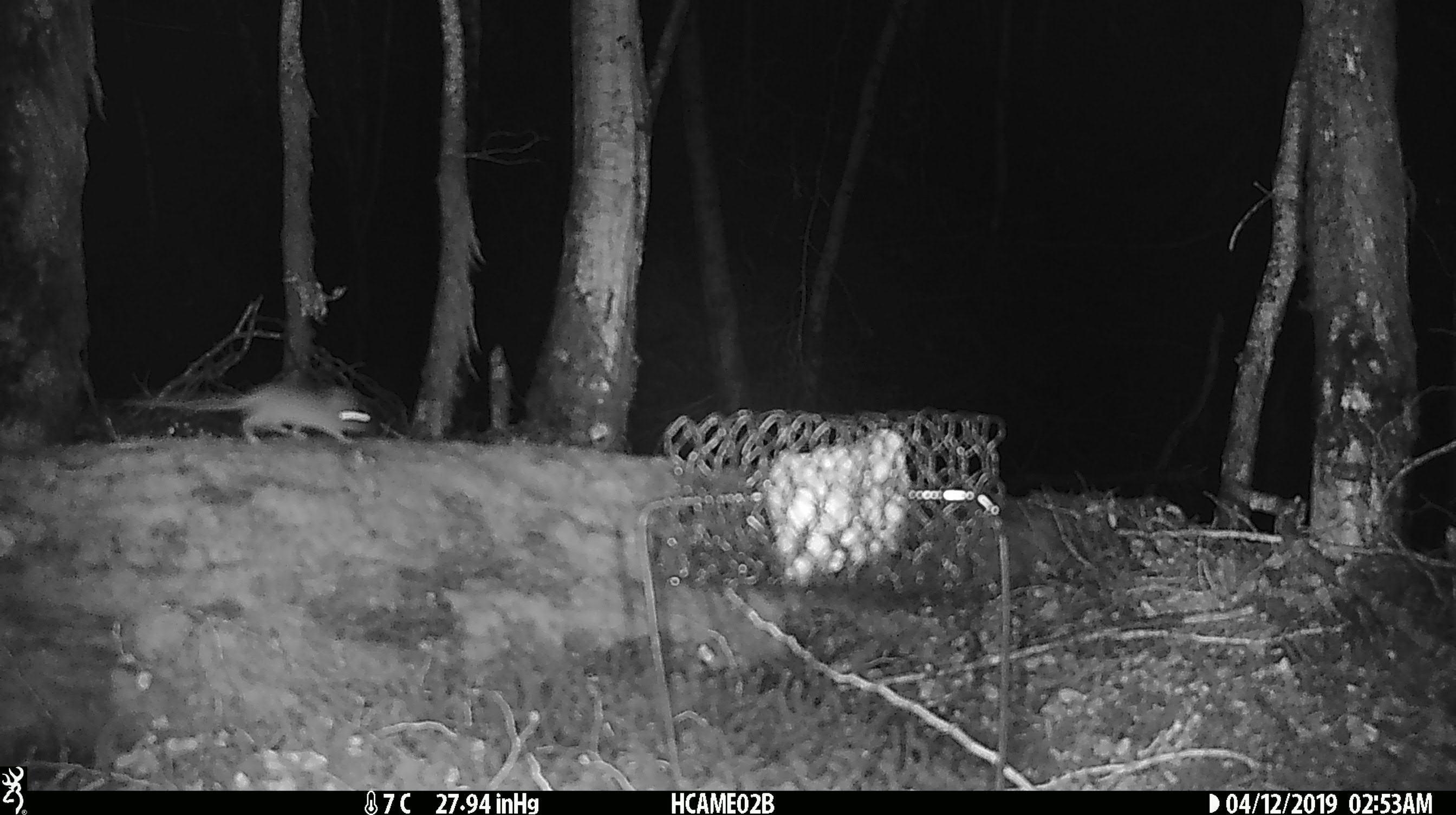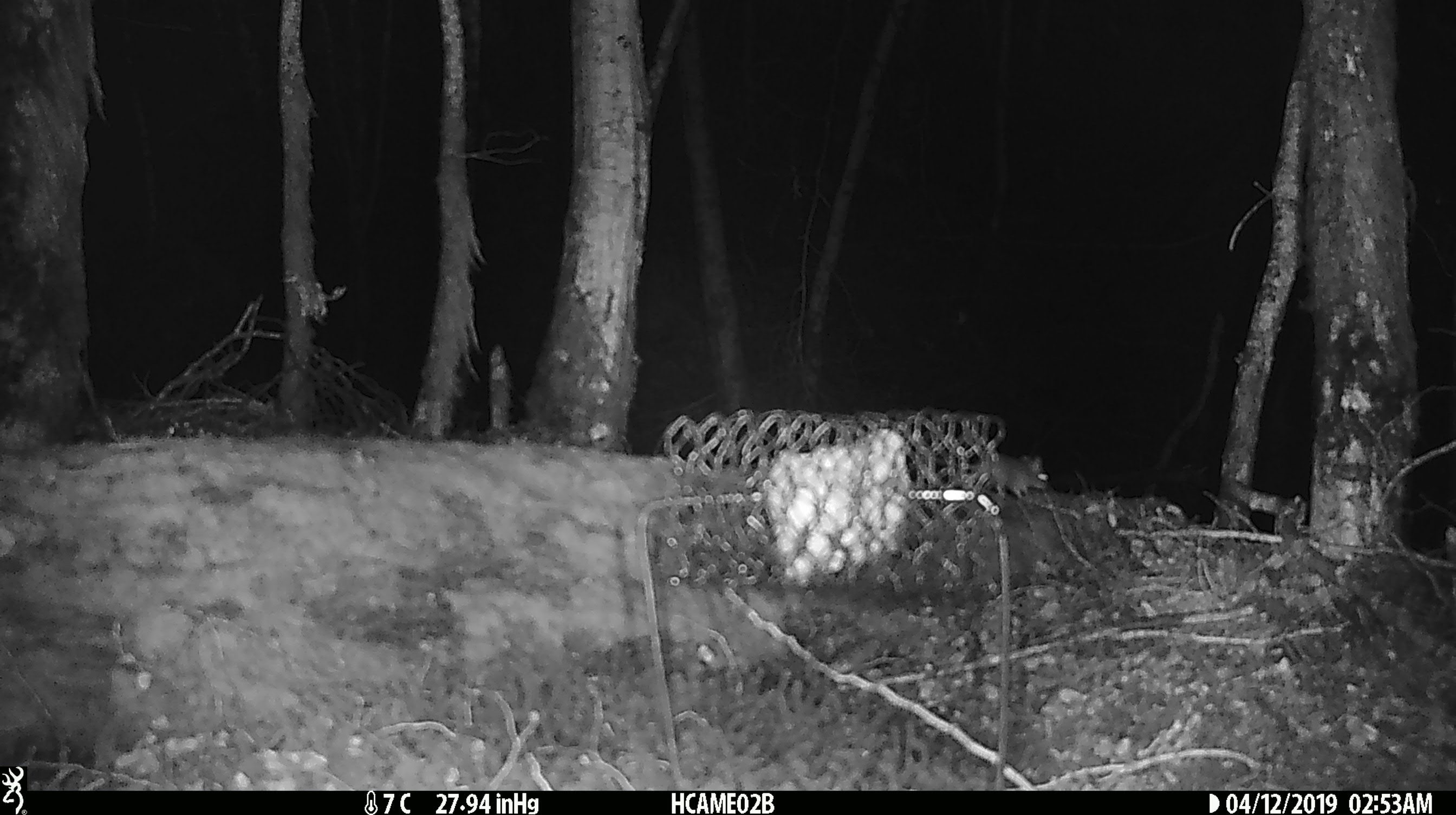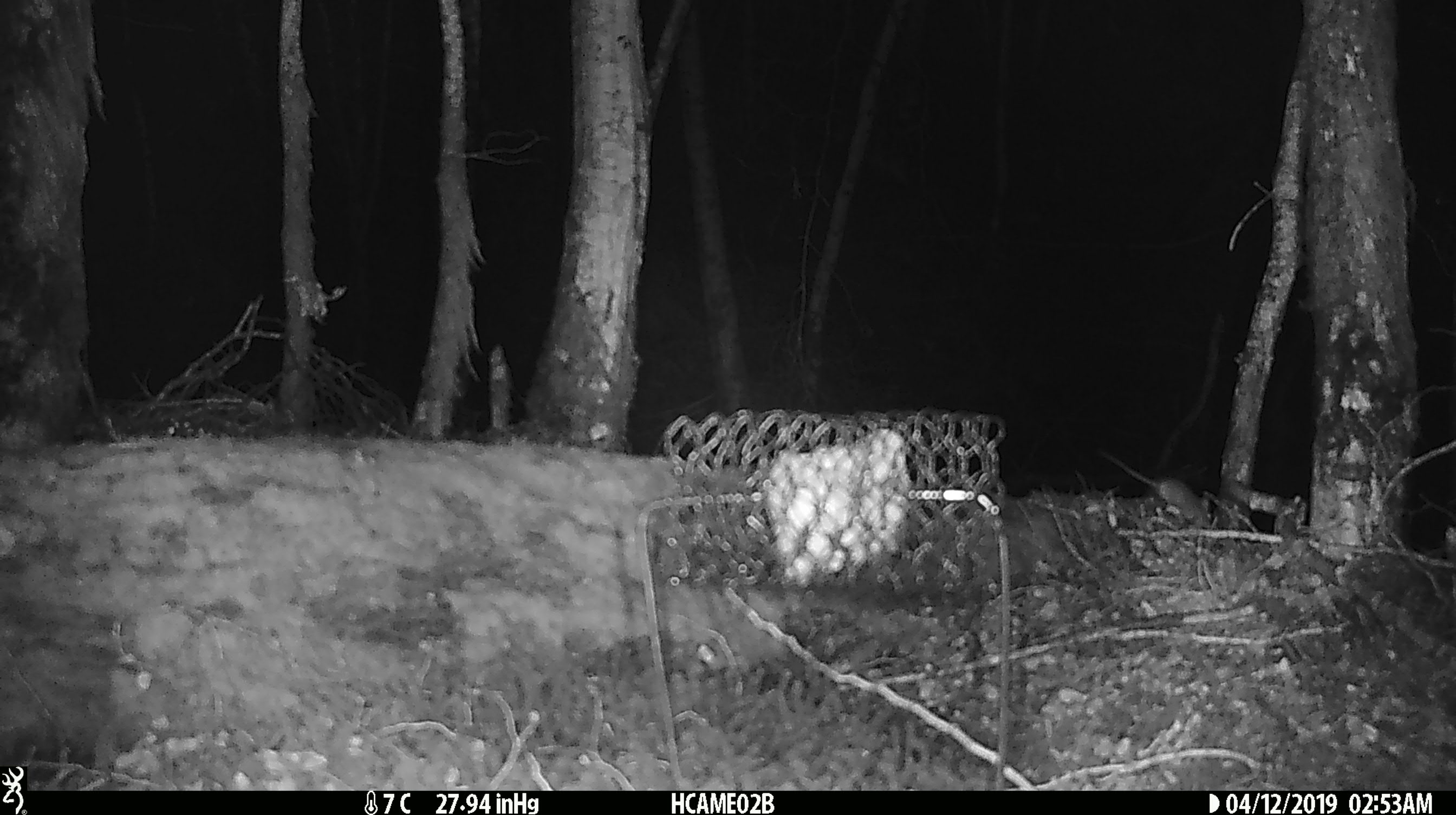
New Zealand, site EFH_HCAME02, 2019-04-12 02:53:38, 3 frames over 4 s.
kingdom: Animalia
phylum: Chordata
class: Mammalia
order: Rodentia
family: Muridae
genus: Mus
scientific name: Mus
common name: mouse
Mouse (Mus).